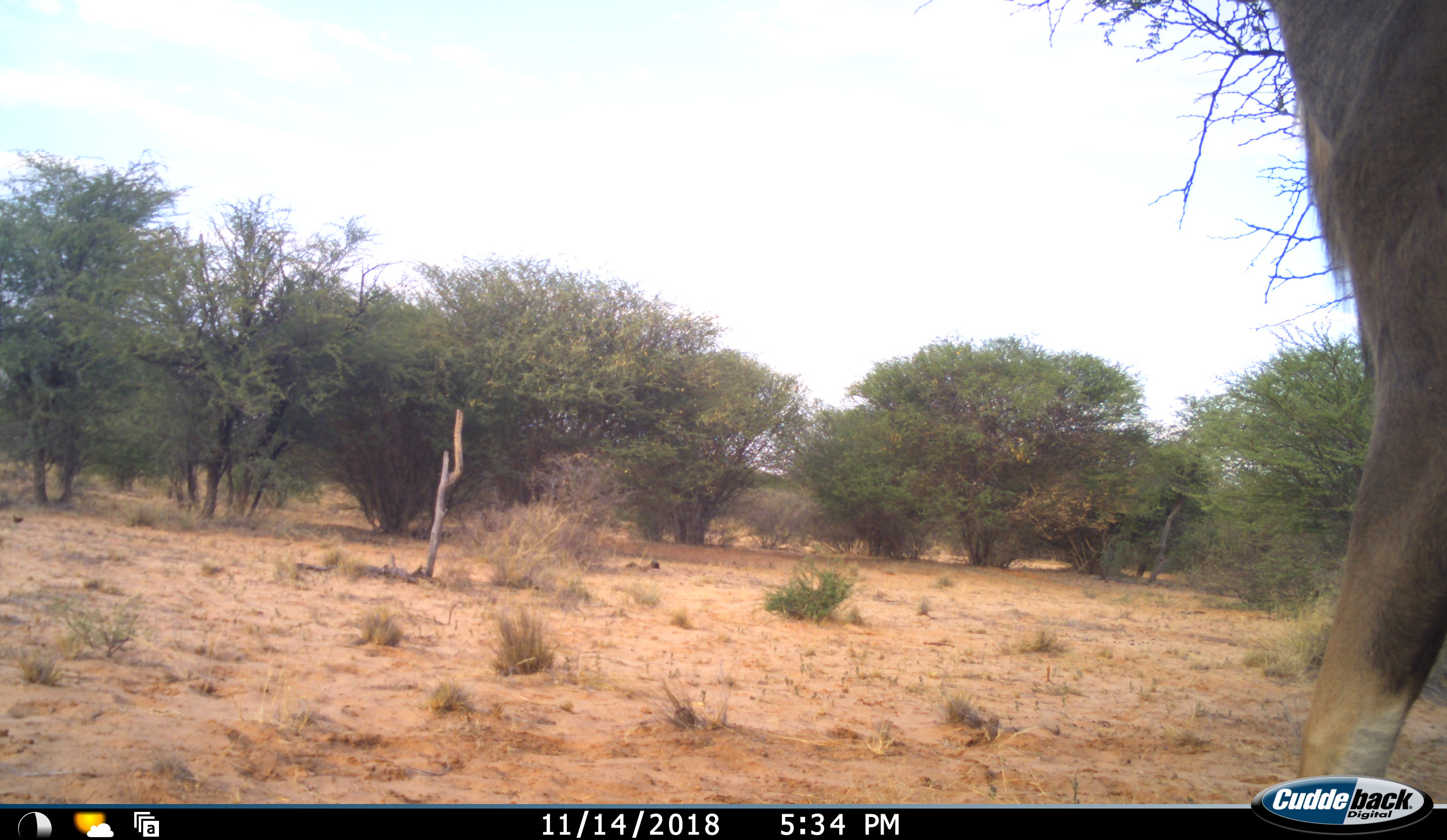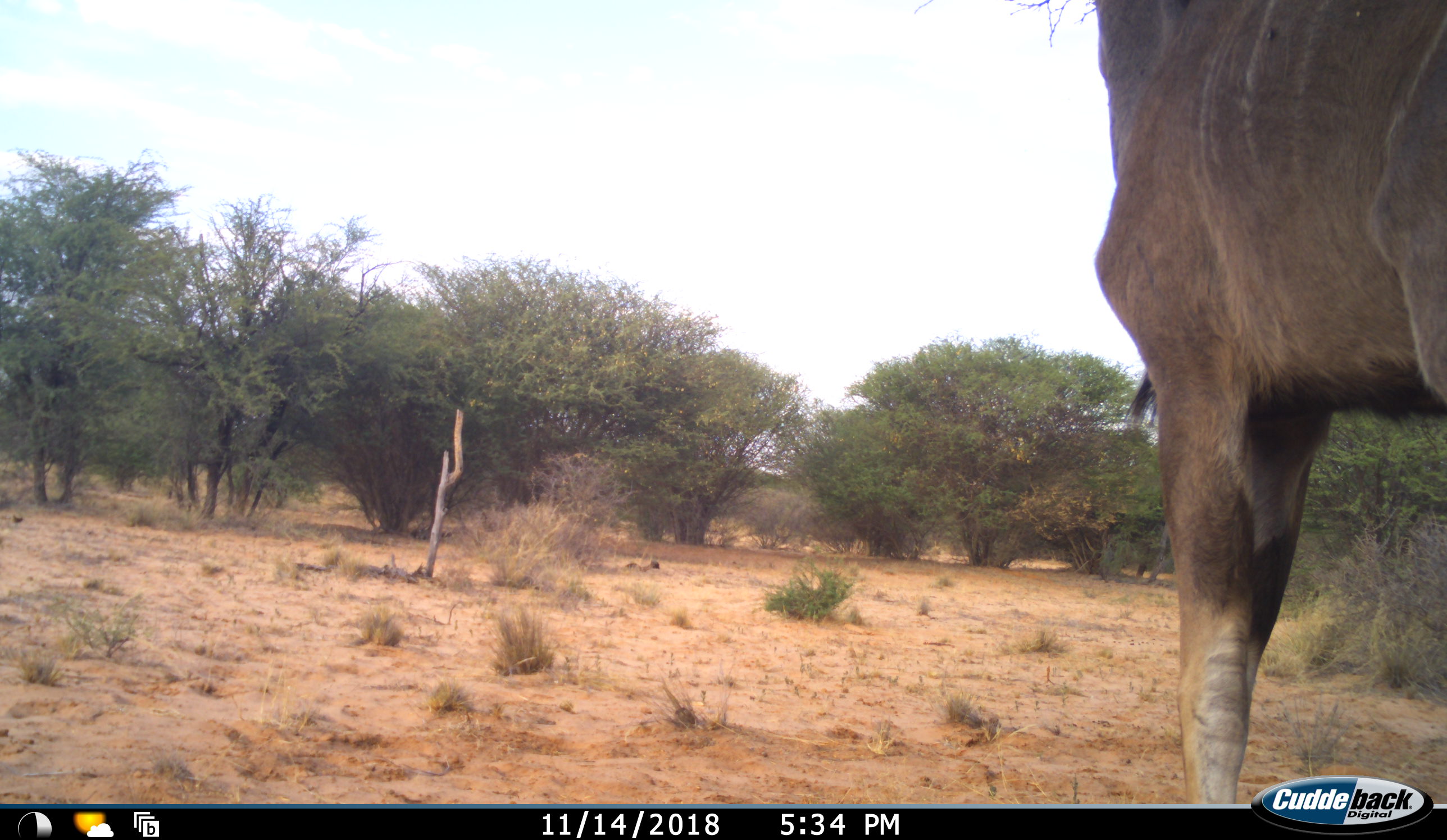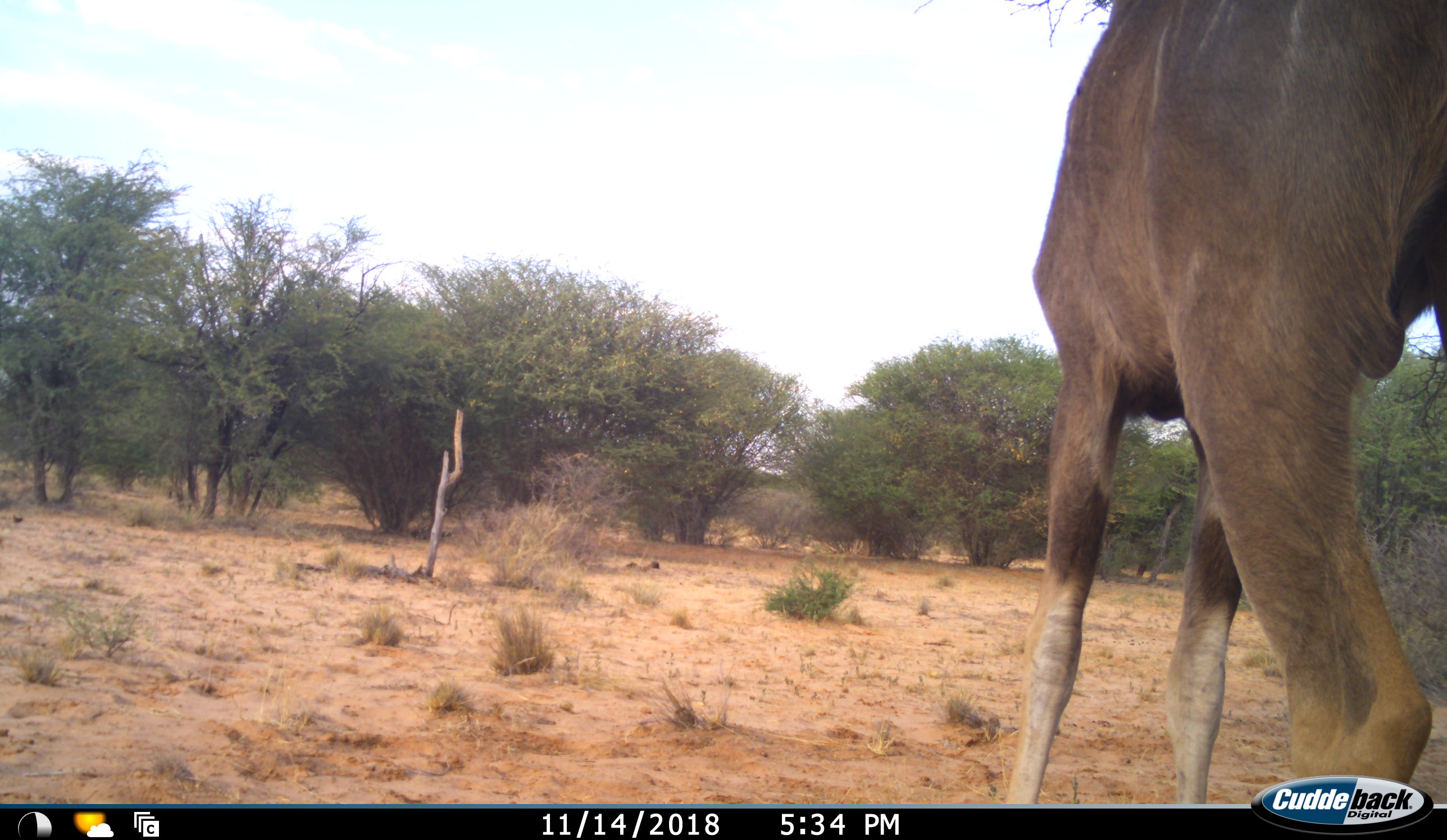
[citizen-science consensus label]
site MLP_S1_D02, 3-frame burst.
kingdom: Animalia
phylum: Chordata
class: Mammalia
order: Artiodactyla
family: Bovidae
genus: Tragelaphus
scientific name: Tragelaphus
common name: kudu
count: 1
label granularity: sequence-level